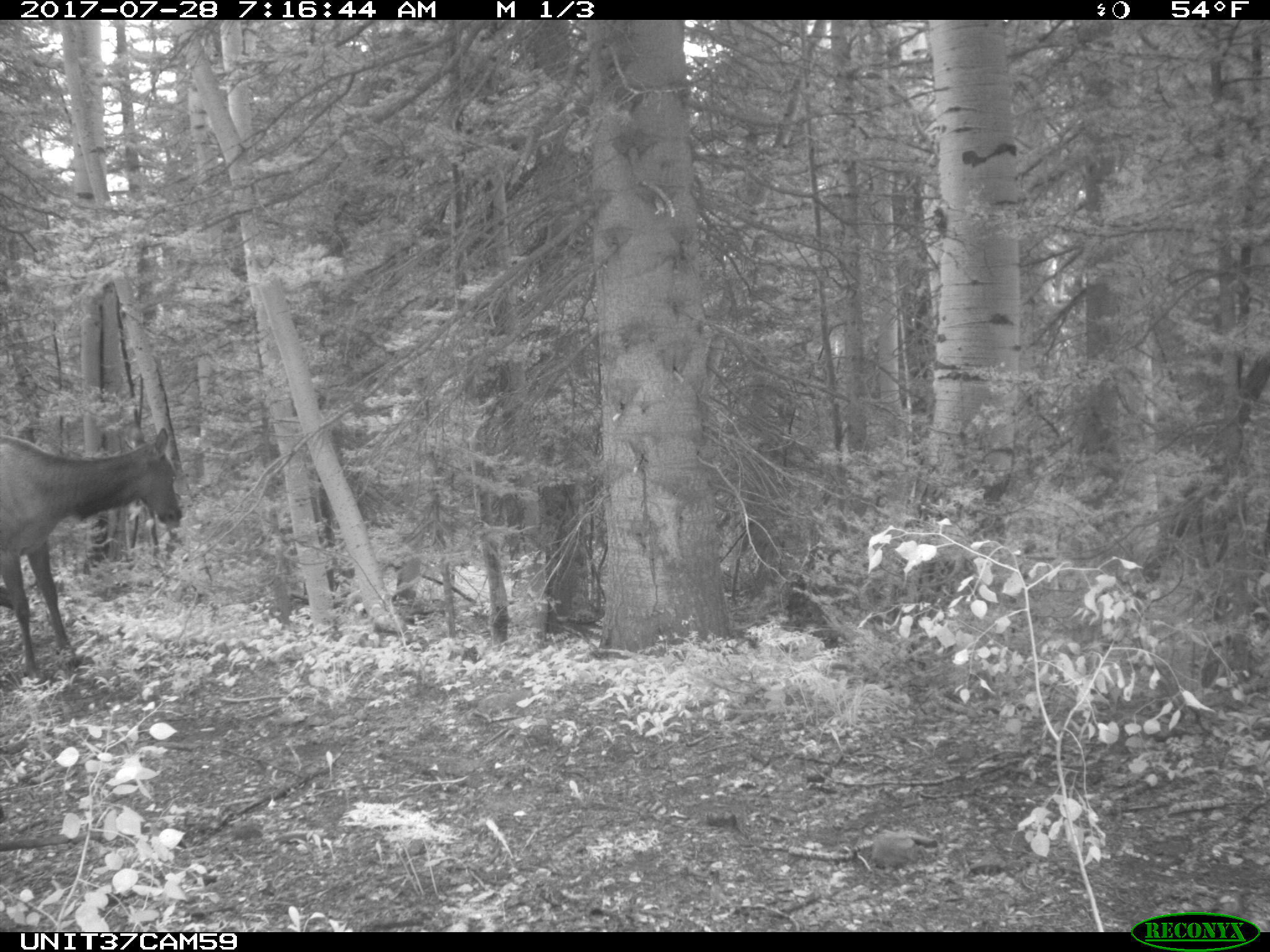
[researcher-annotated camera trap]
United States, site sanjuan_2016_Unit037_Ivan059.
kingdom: Animalia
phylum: Chordata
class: Mammalia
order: Artiodactyla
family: Cervidae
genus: Cervus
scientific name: Cervus elaphus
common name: red deer